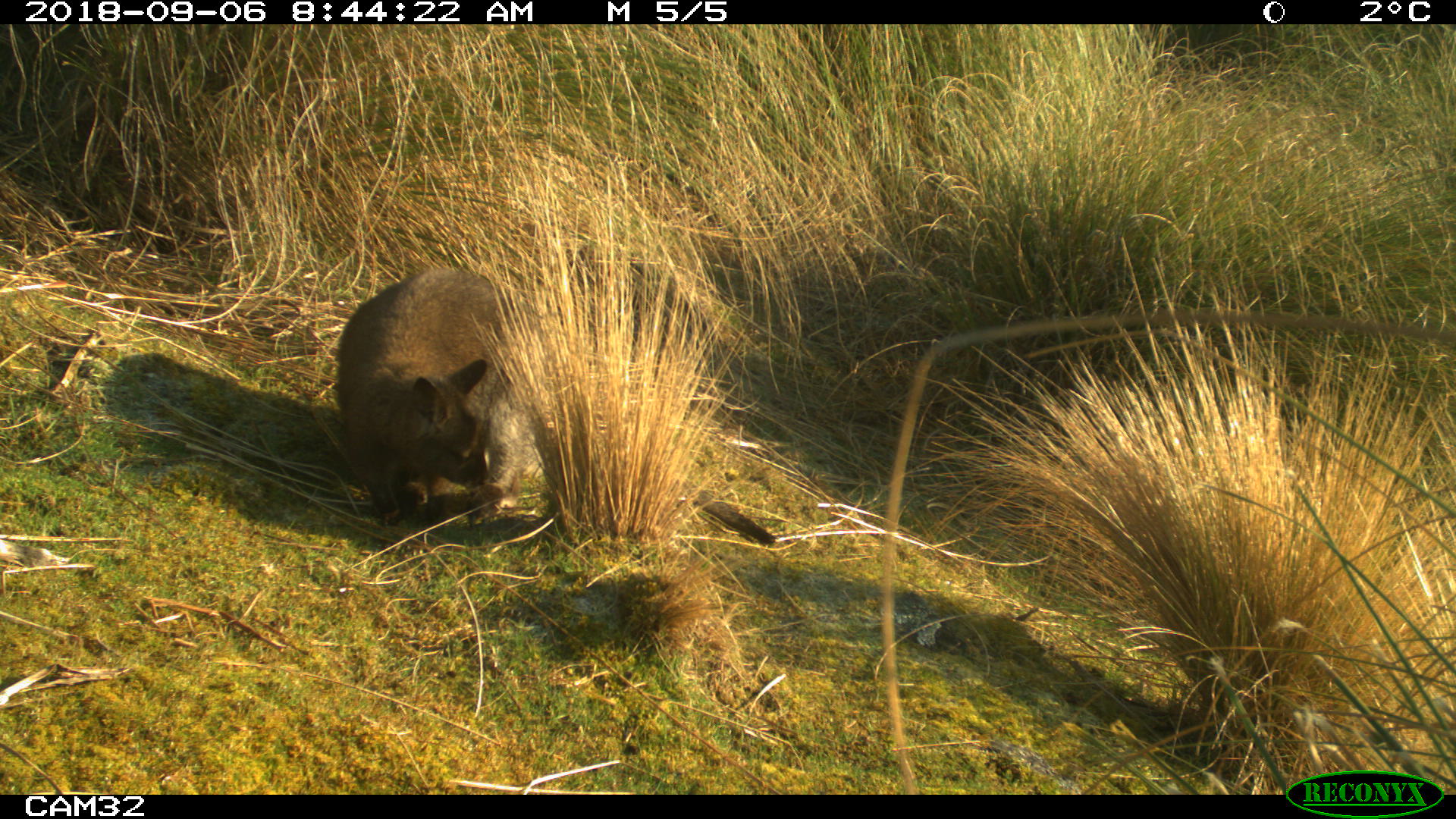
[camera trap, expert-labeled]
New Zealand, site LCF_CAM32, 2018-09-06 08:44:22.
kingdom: Animalia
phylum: Chordata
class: Mammalia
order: Diprotodontia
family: Macropodidae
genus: Notamacropus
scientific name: Notamacropus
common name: wallaby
Wallaby (Notamacropus).